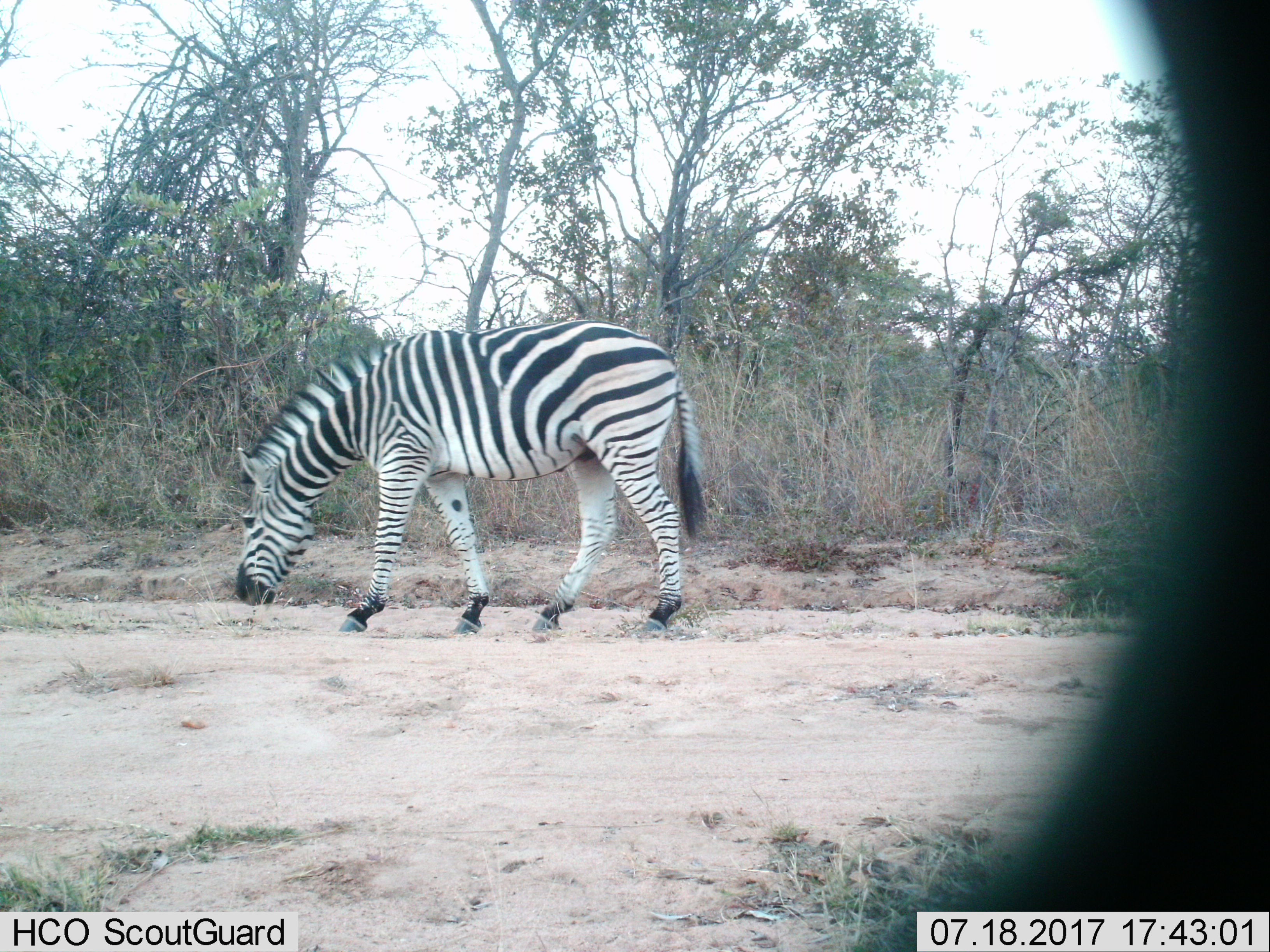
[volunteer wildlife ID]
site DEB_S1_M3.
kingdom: Animalia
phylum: Chordata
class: Mammalia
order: Perissodactyla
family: Equidae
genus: Equus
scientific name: Equus quagga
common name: plains zebra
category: zebraplains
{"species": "zebraplains (plains zebra) (Equus quagga)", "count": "1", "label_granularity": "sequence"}